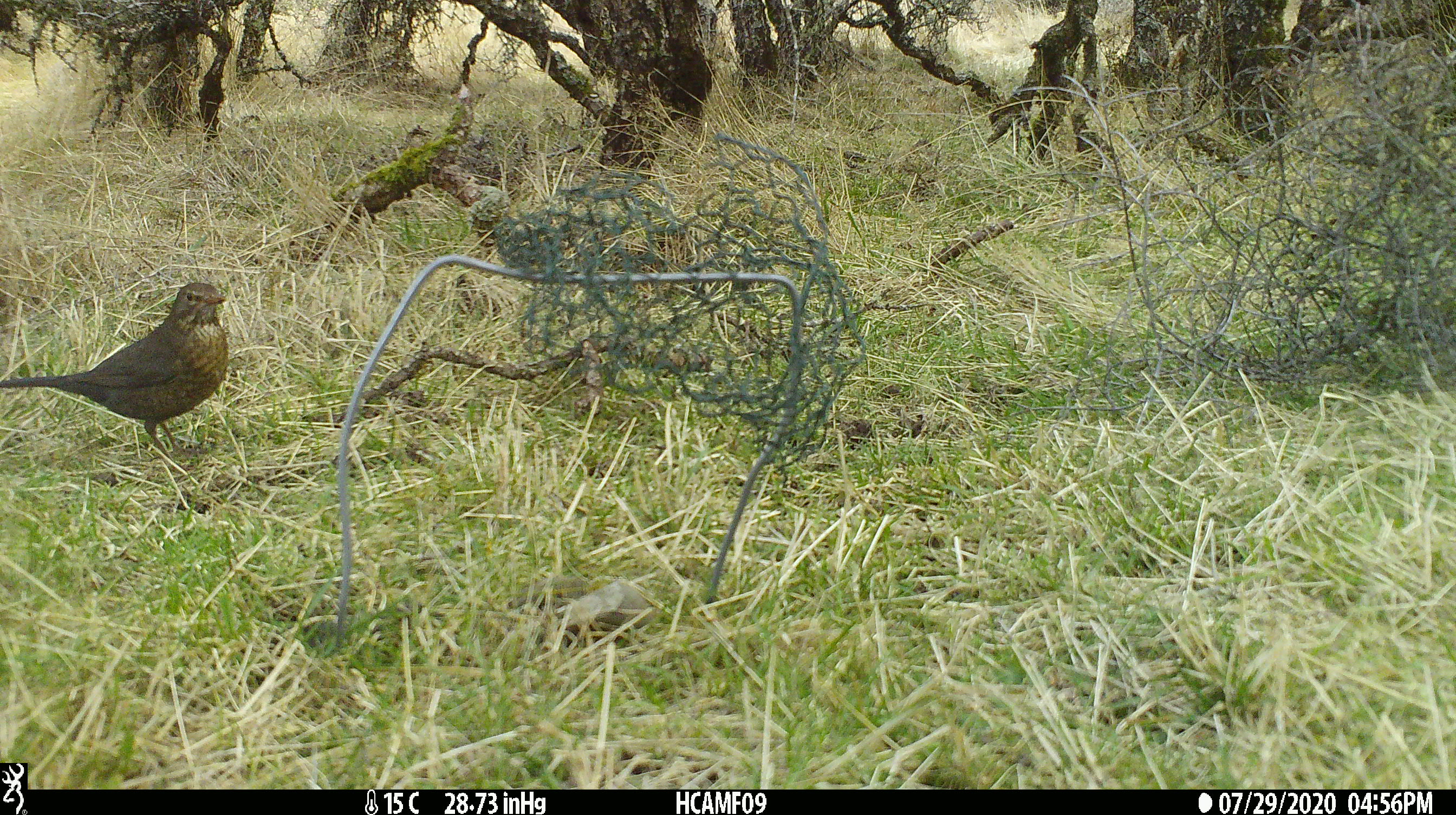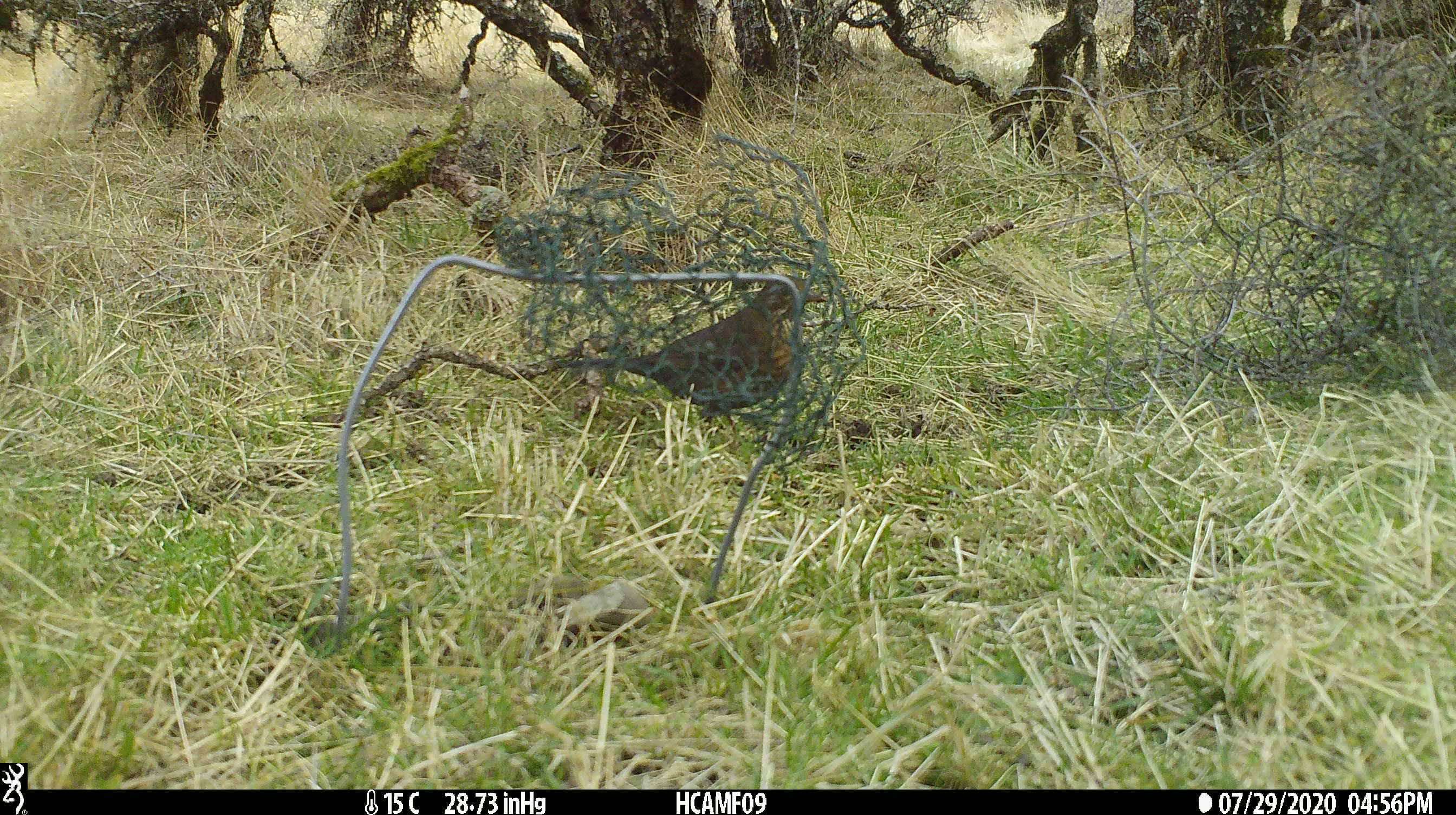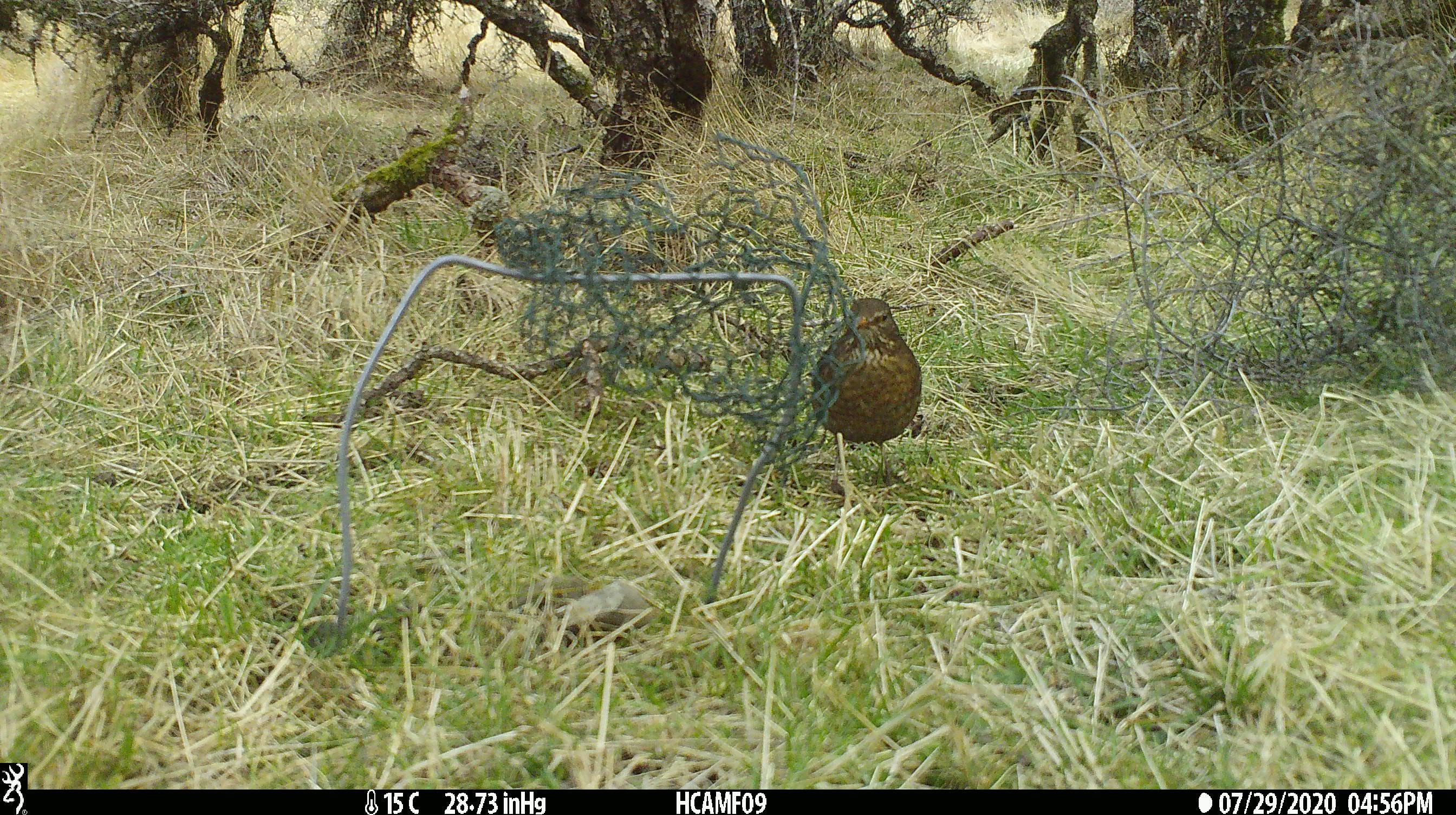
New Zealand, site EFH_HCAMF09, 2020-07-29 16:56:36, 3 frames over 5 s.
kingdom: Animalia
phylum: Chordata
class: Aves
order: Passeriformes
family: Turdidae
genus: Turdus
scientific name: Turdus merula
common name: eurasian blackbird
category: blackbird